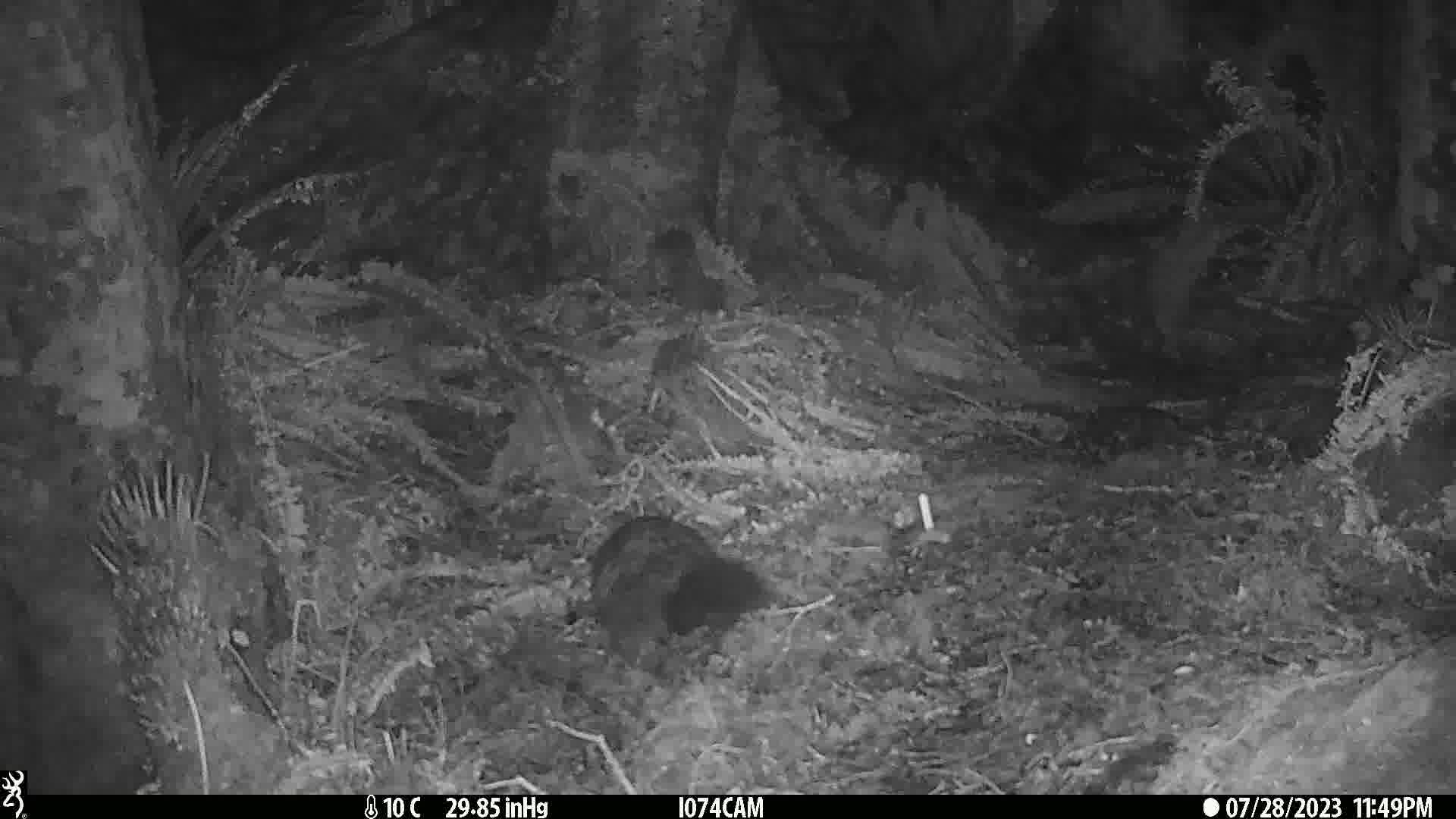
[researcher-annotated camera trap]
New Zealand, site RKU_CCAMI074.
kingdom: Animalia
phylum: Chordata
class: Mammalia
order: Diprotodontia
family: Phalangeridae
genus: Trichosurus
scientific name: Trichosurus vulpecula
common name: common brushtail possum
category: possum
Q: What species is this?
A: Possum (common brushtail possum) (Trichosurus vulpecula).